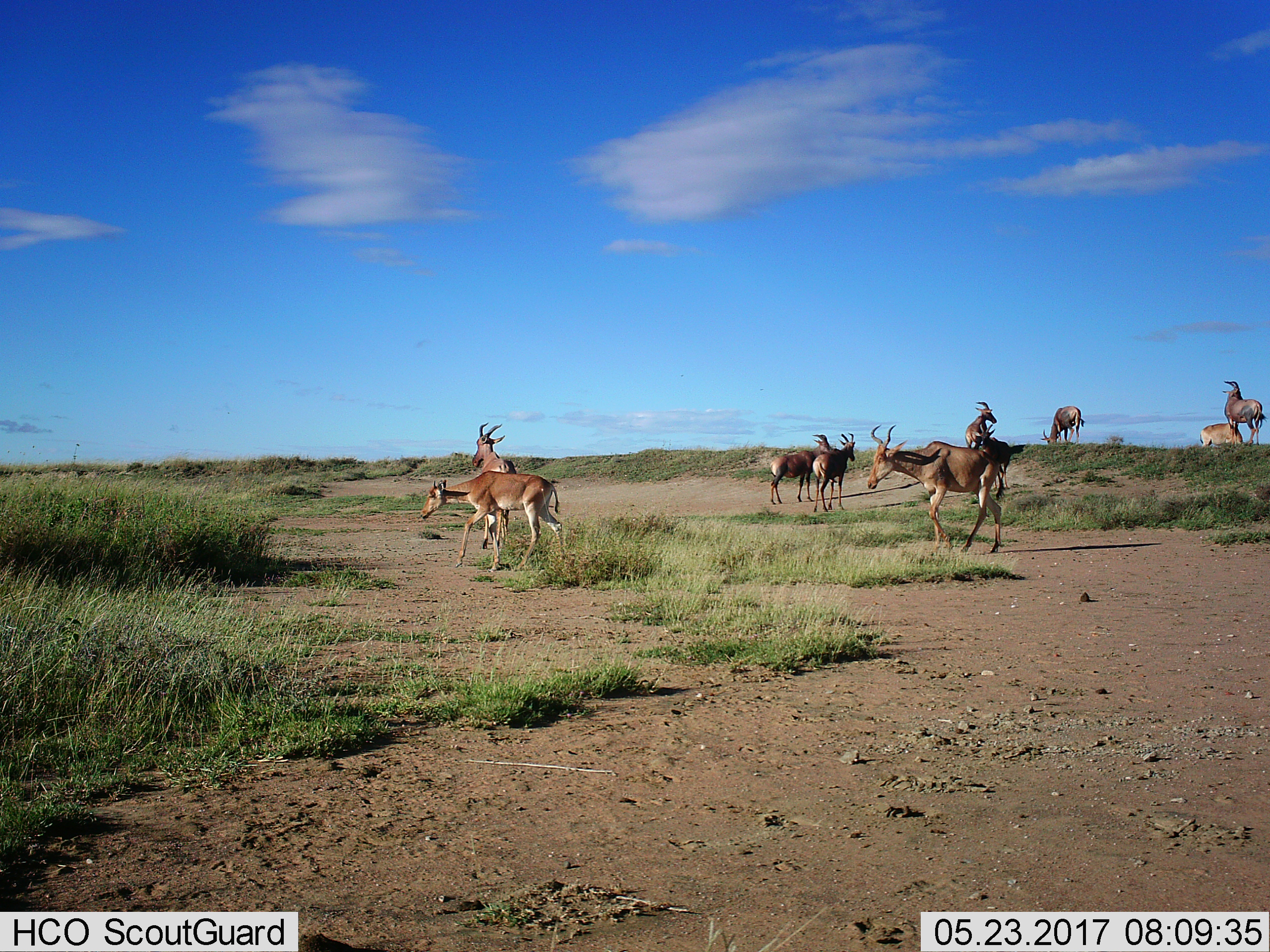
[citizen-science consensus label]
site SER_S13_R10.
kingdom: Animalia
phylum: Chordata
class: Mammalia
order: Artiodactyla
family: Bovidae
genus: Alcelaphus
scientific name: Alcelaphus buselaphus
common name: hartebeest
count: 9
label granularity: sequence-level